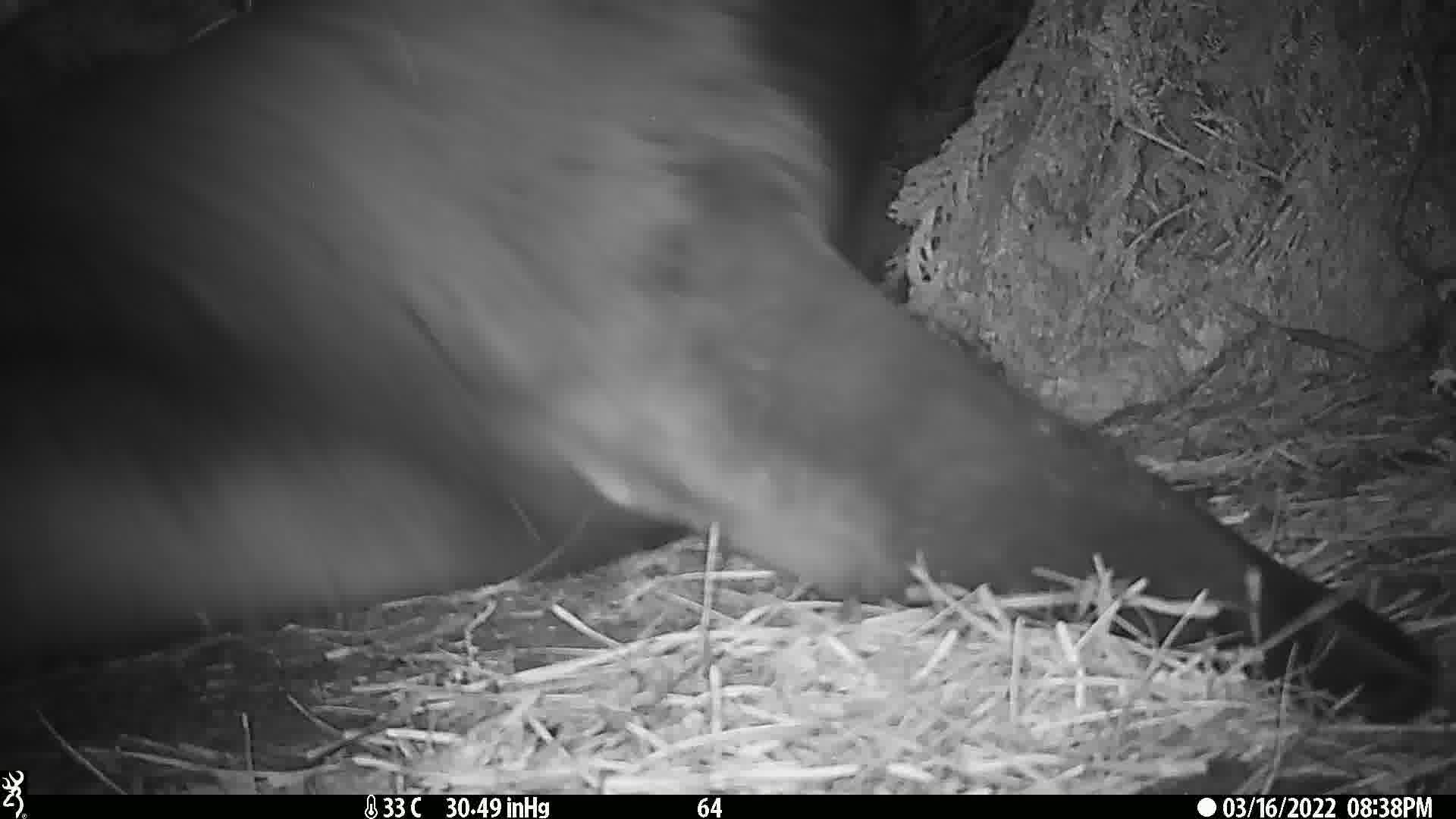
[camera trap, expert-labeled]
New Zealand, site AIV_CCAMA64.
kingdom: Animalia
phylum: Chordata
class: Mammalia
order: Carnivora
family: Otariidae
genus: Phocarctos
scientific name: Phocarctos hookeri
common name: new zealand sea lion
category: sealion